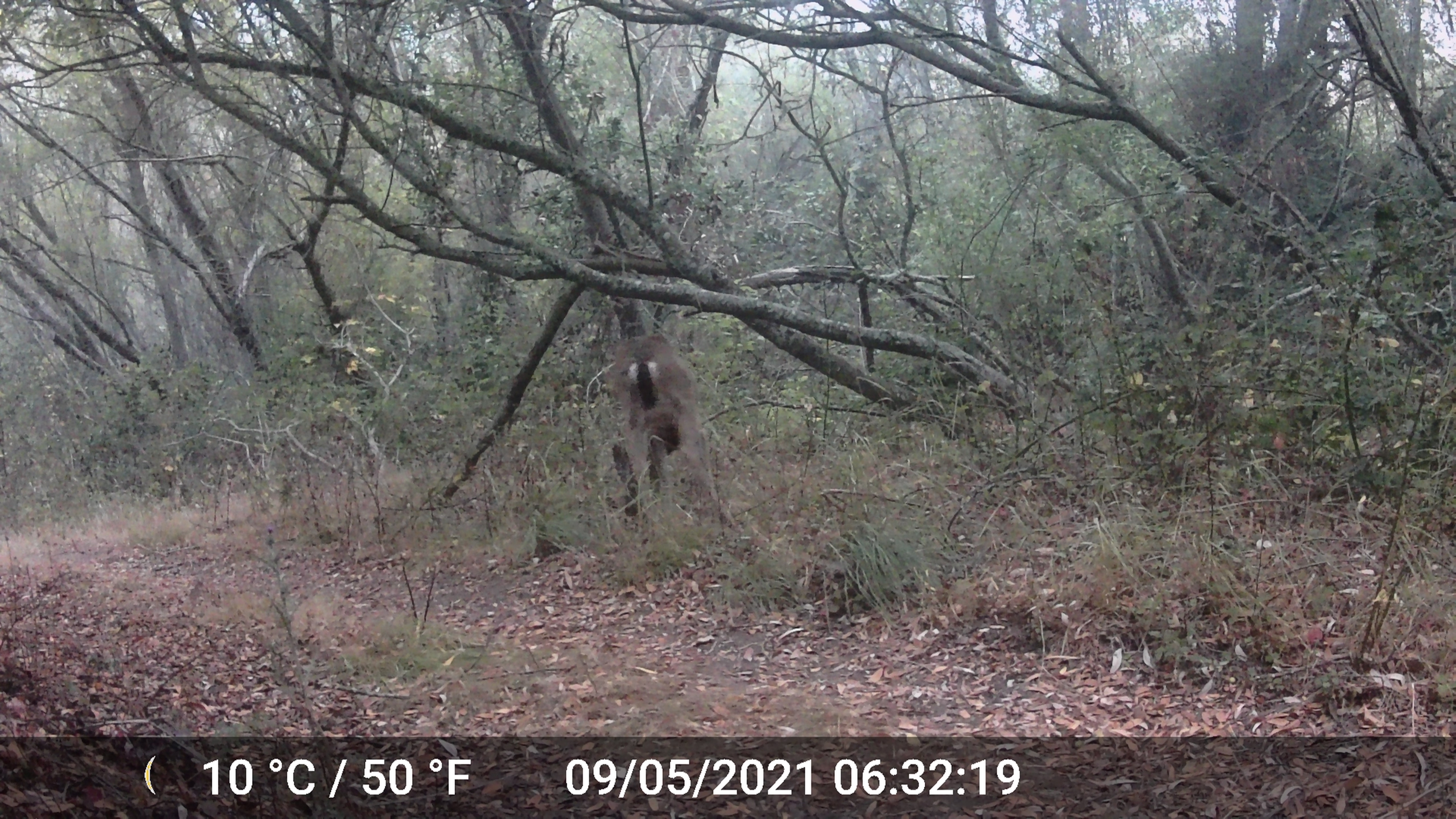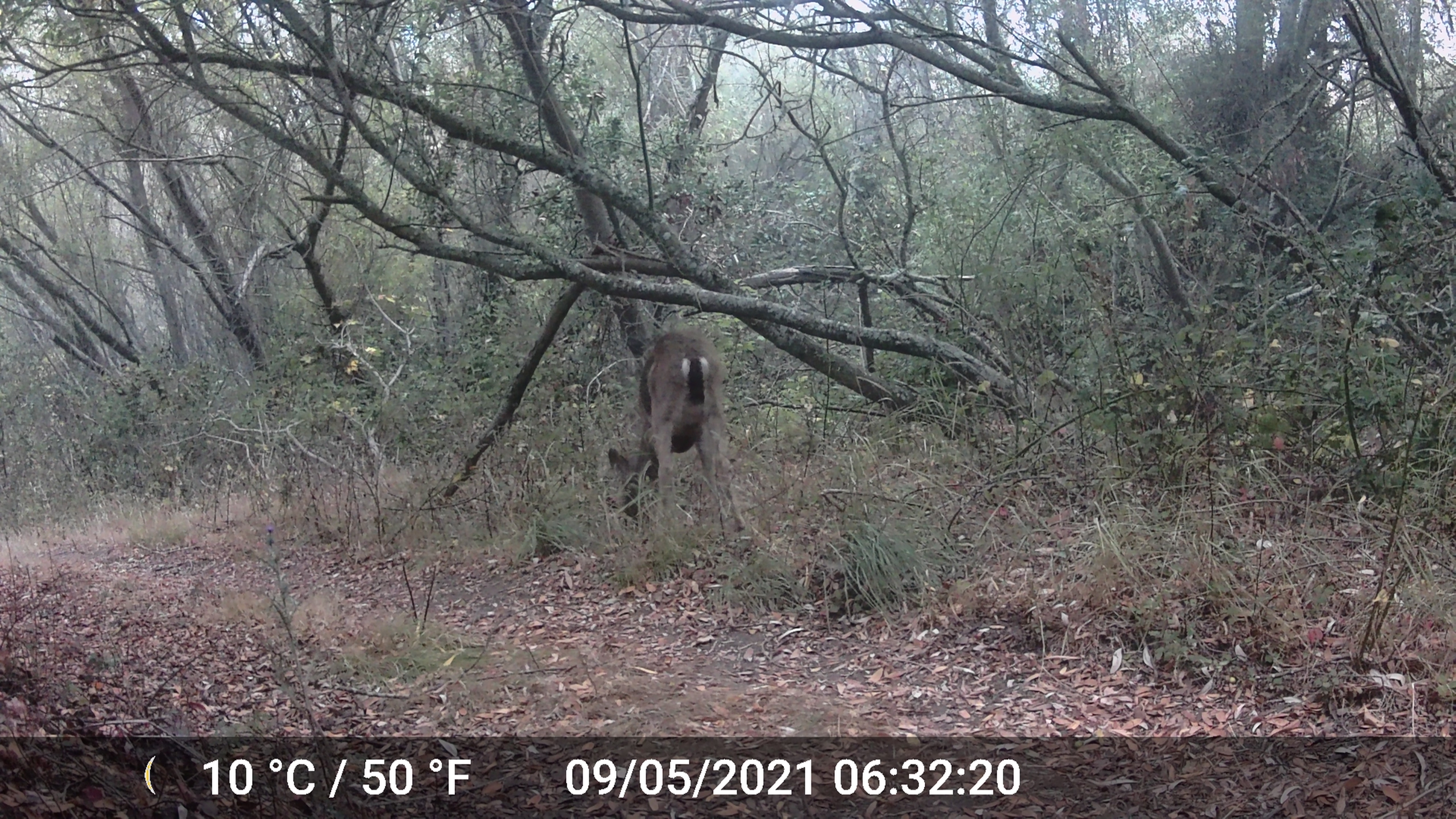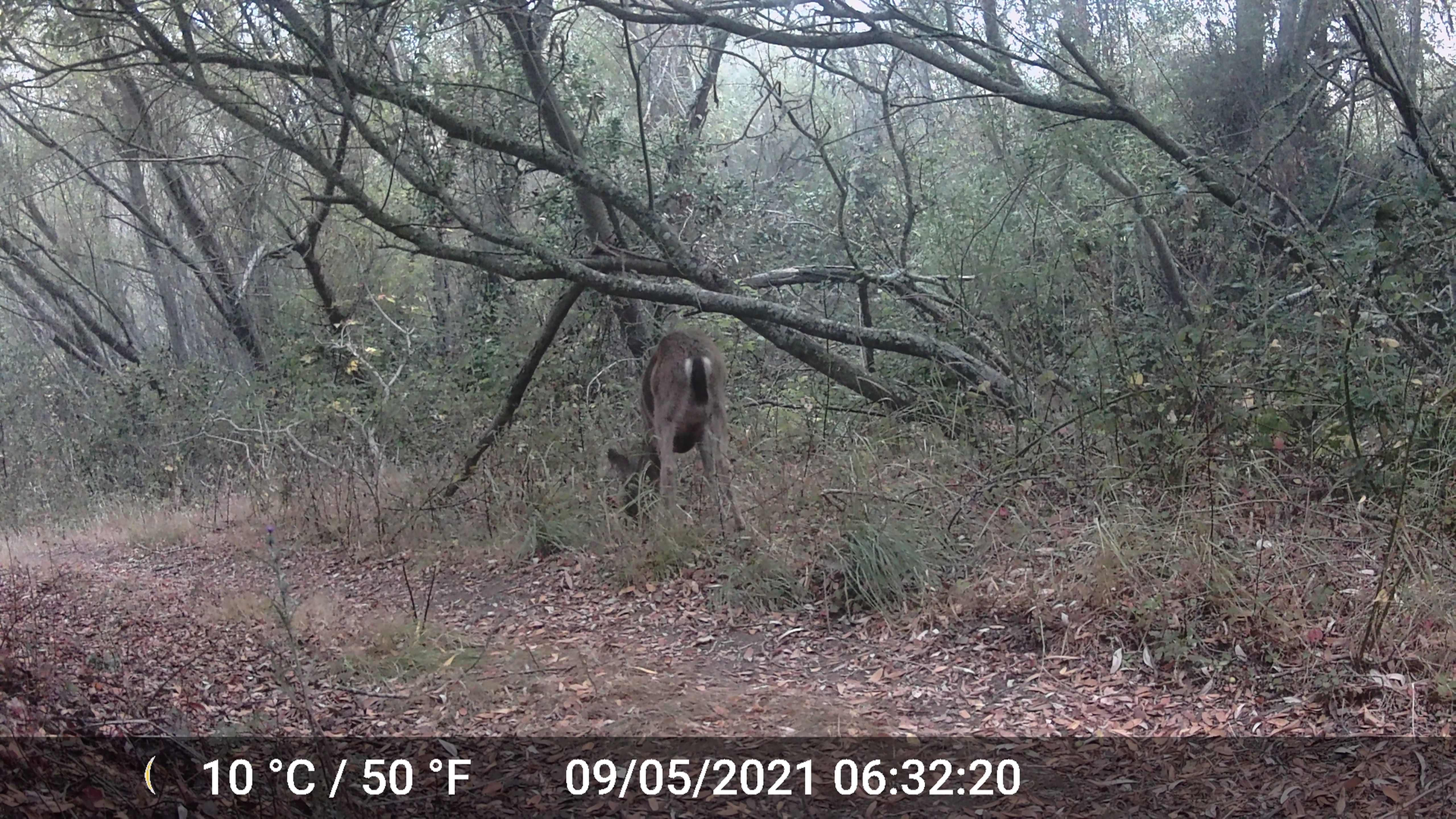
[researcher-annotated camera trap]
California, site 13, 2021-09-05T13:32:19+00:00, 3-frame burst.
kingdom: Animalia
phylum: Chordata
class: Mammalia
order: Artiodactyla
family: Cervidae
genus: Odocoileus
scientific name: Odocoileus hemionus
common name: mule deer